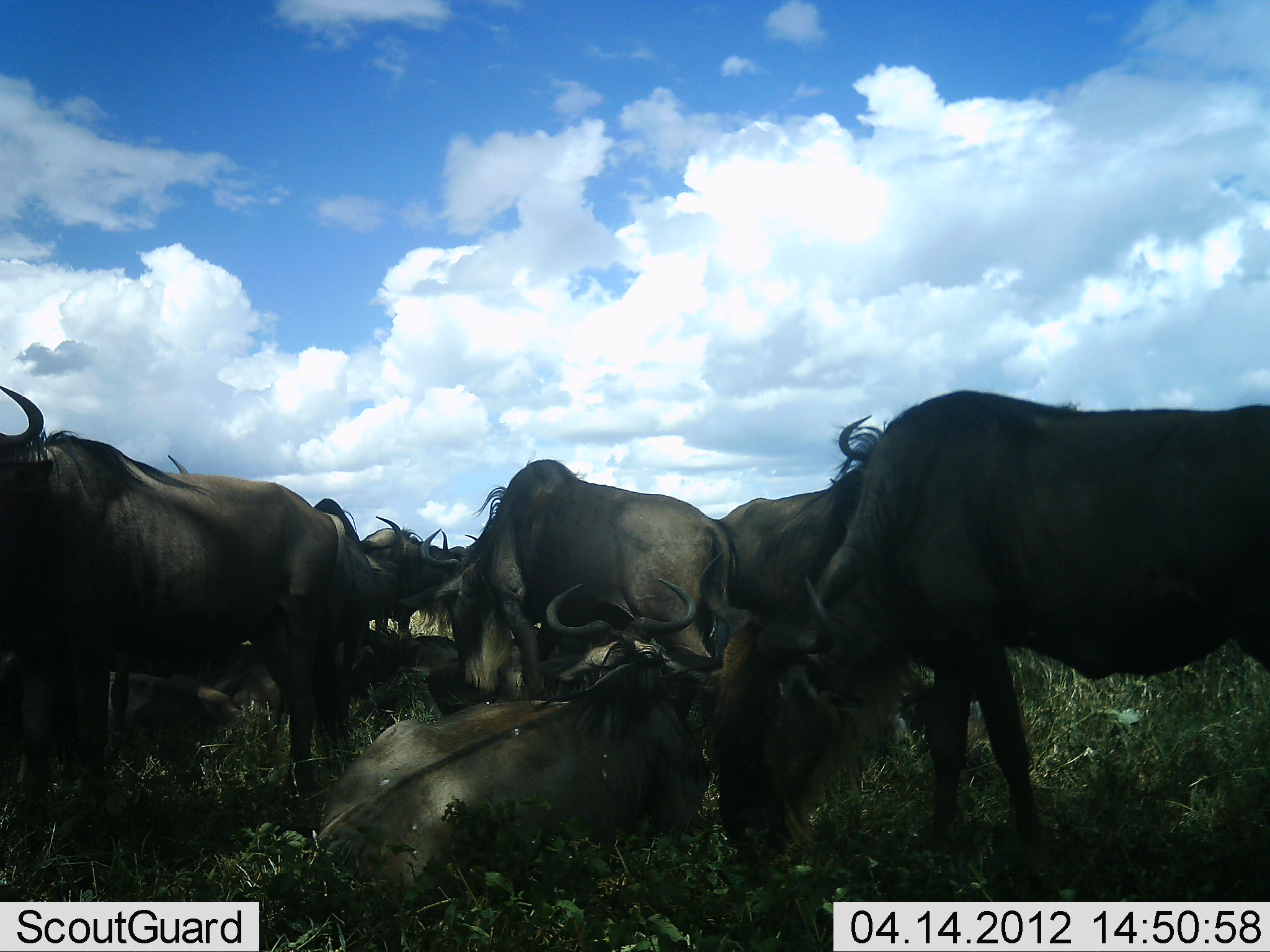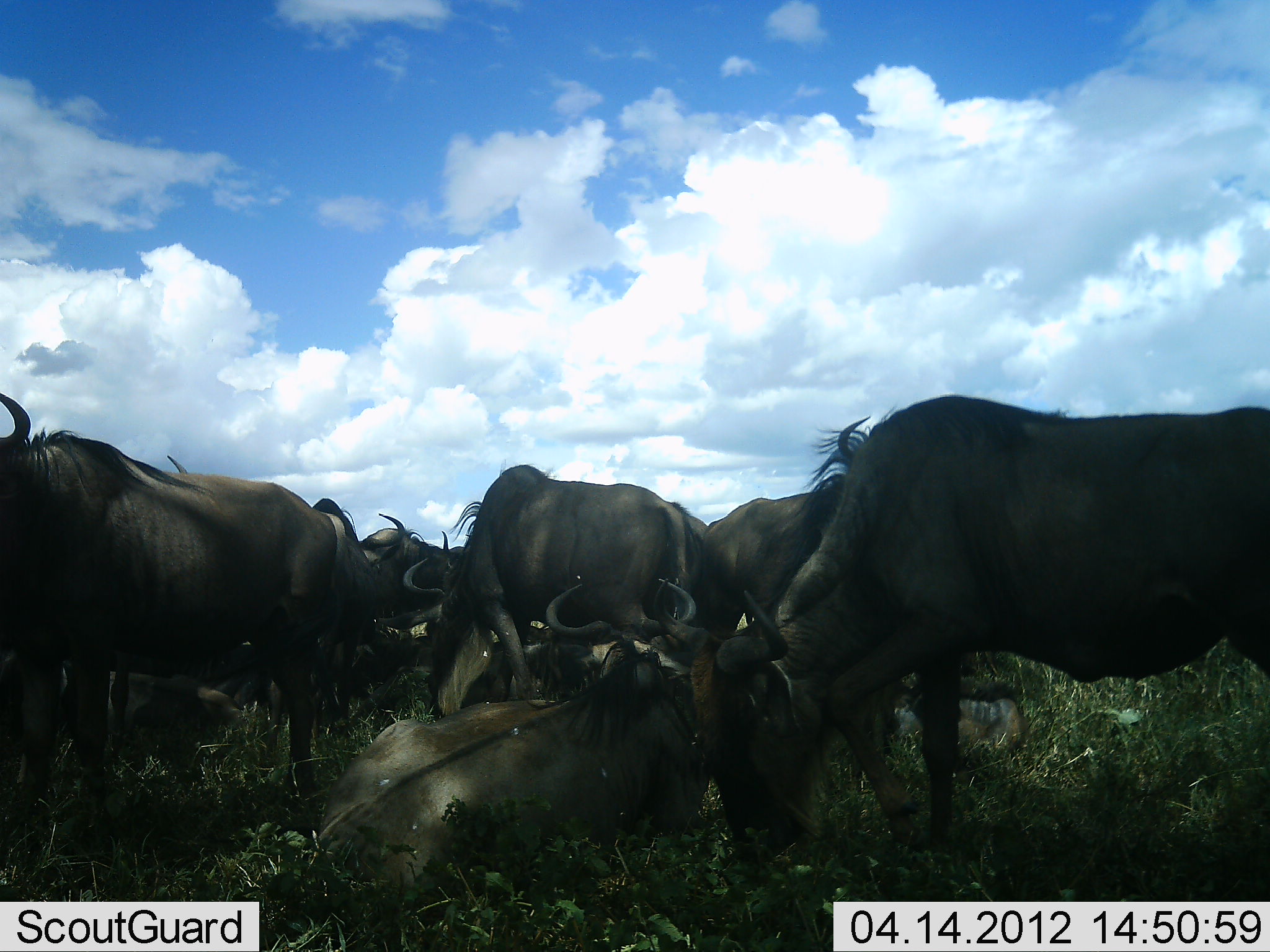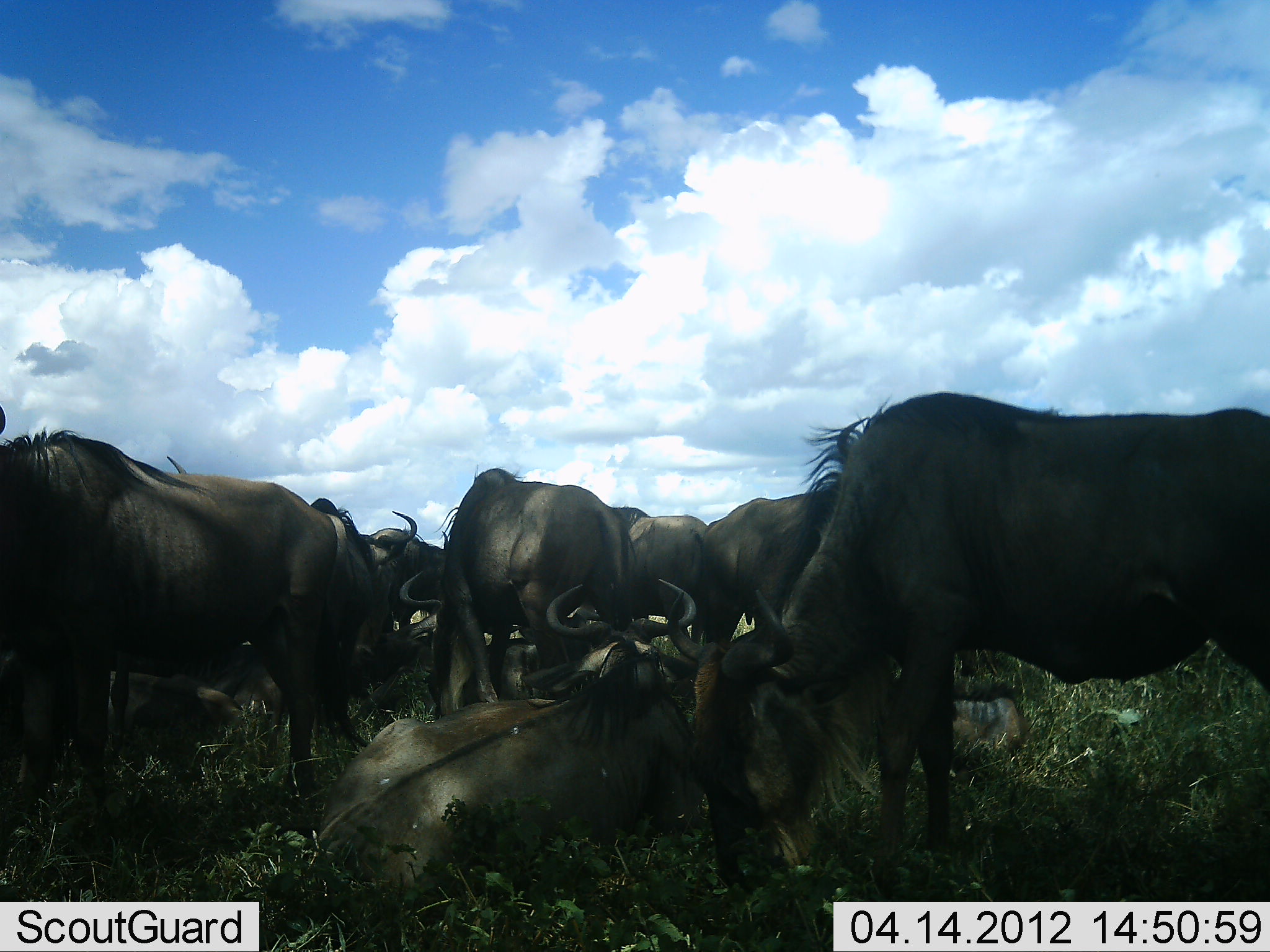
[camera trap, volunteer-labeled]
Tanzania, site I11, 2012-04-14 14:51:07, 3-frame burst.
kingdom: Animalia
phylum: Chordata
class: Mammalia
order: Artiodactyla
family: Bovidae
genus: Connochaetes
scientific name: Connochaetes taurinus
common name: blue wildebeest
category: wildebeest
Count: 9.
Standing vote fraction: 63%.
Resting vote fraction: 84%.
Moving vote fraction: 21%.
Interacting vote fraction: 21%.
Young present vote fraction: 11%.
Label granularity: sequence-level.